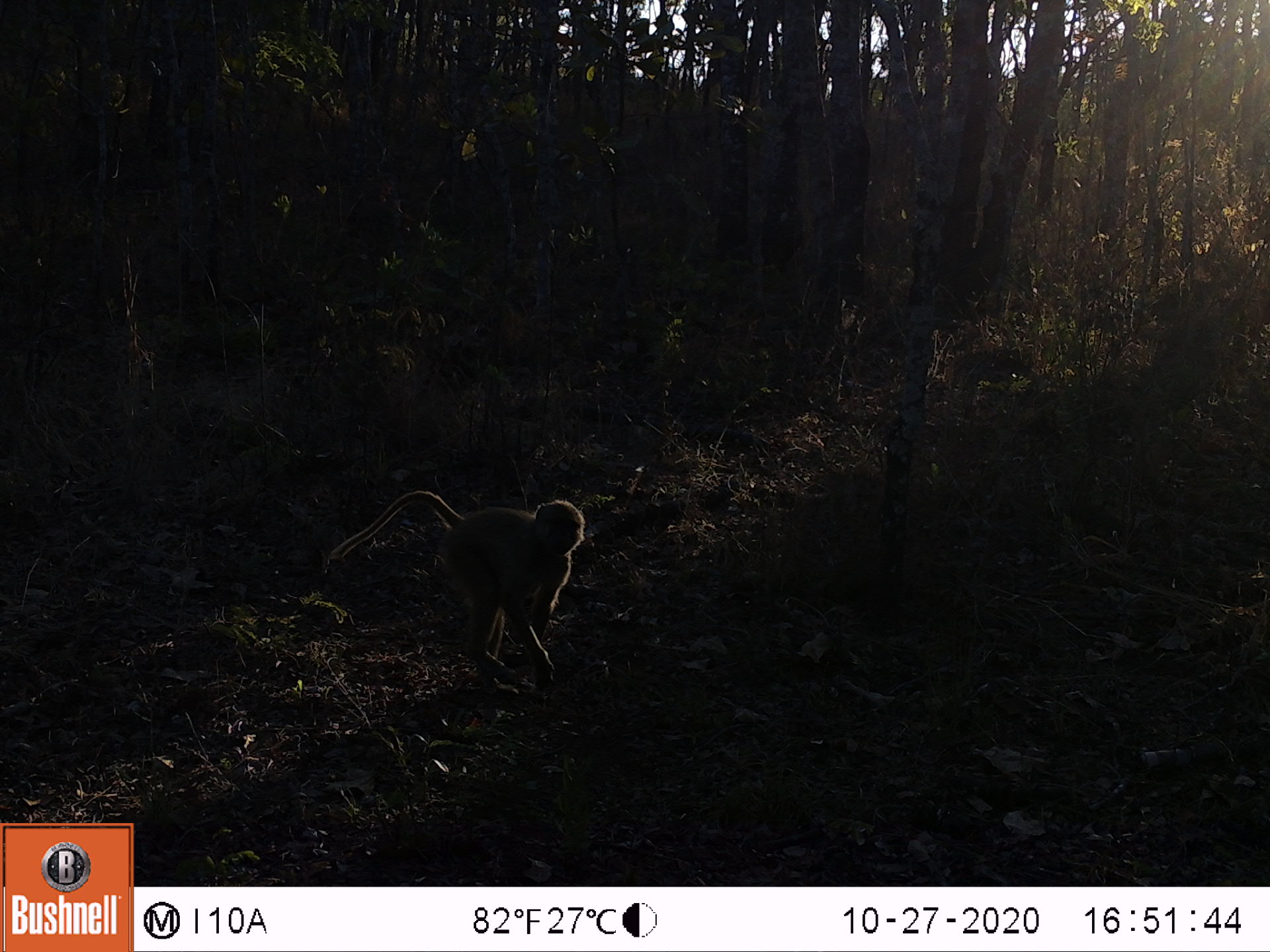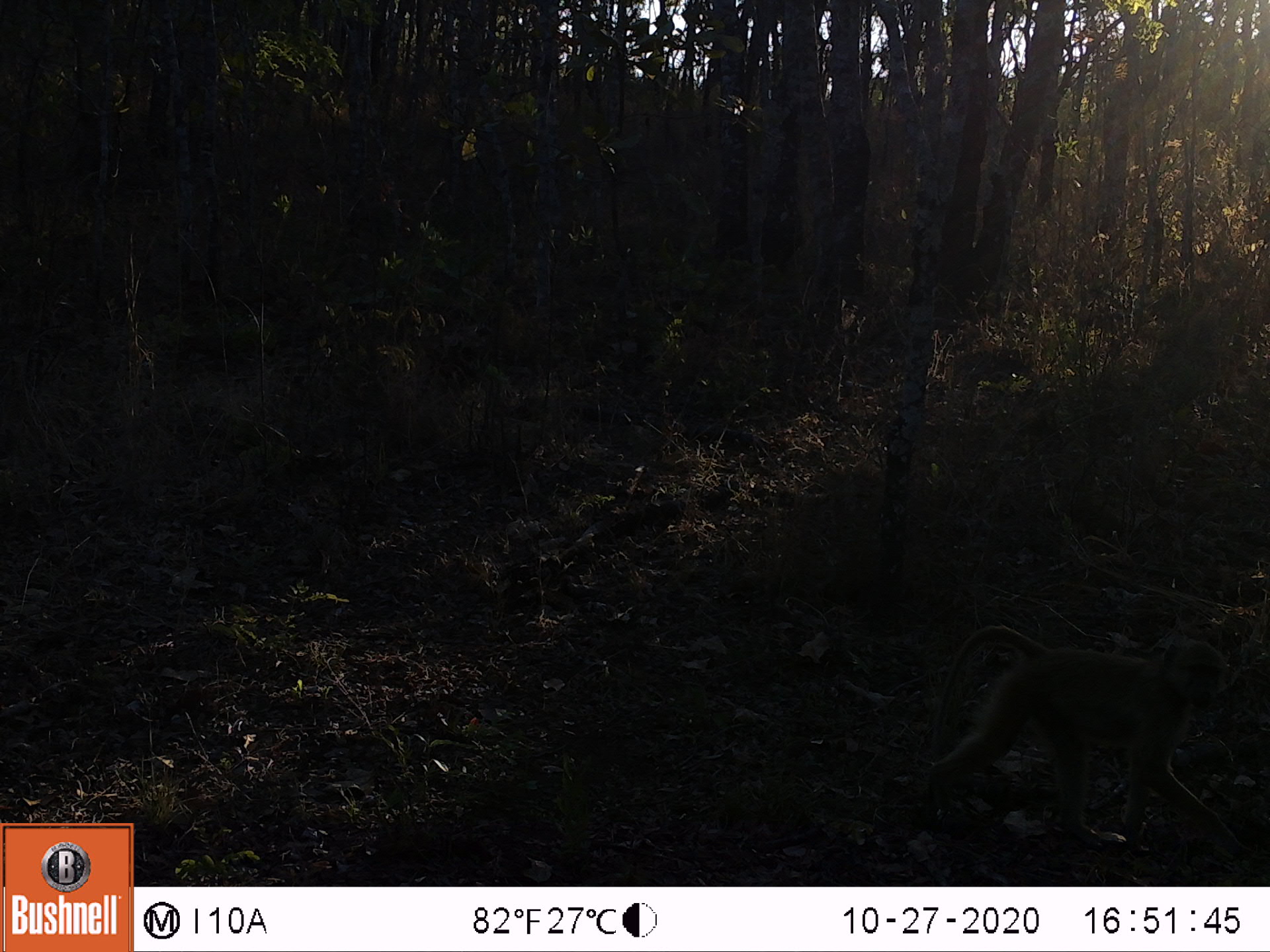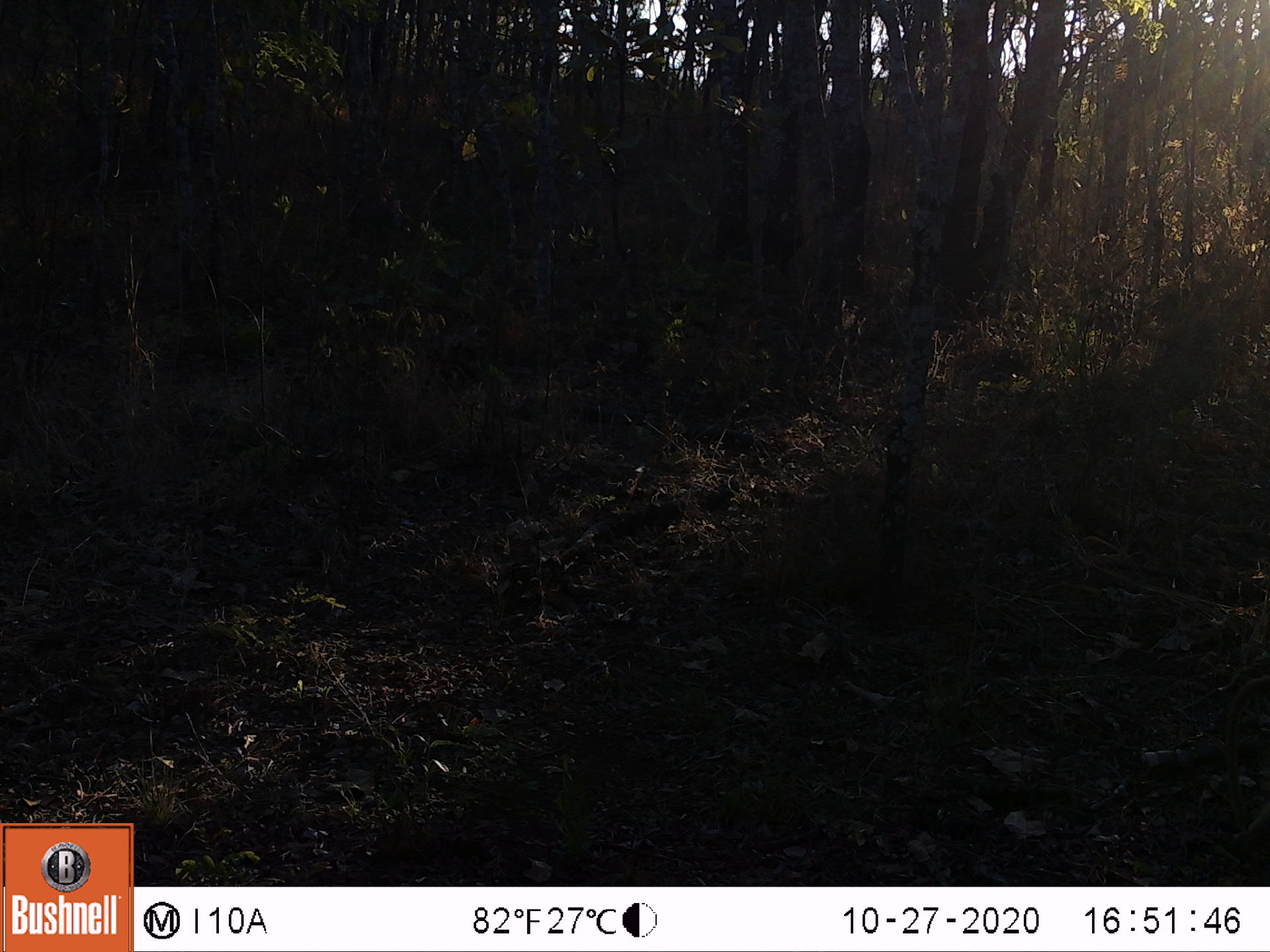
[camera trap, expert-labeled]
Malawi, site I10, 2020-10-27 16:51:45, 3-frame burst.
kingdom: Animalia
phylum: Chordata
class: Mammalia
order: Primates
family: Cercopithecidae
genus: Papio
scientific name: Papio cynocephalus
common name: yellow baboon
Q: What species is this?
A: Yellow baboon (Papio cynocephalus).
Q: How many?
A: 1.